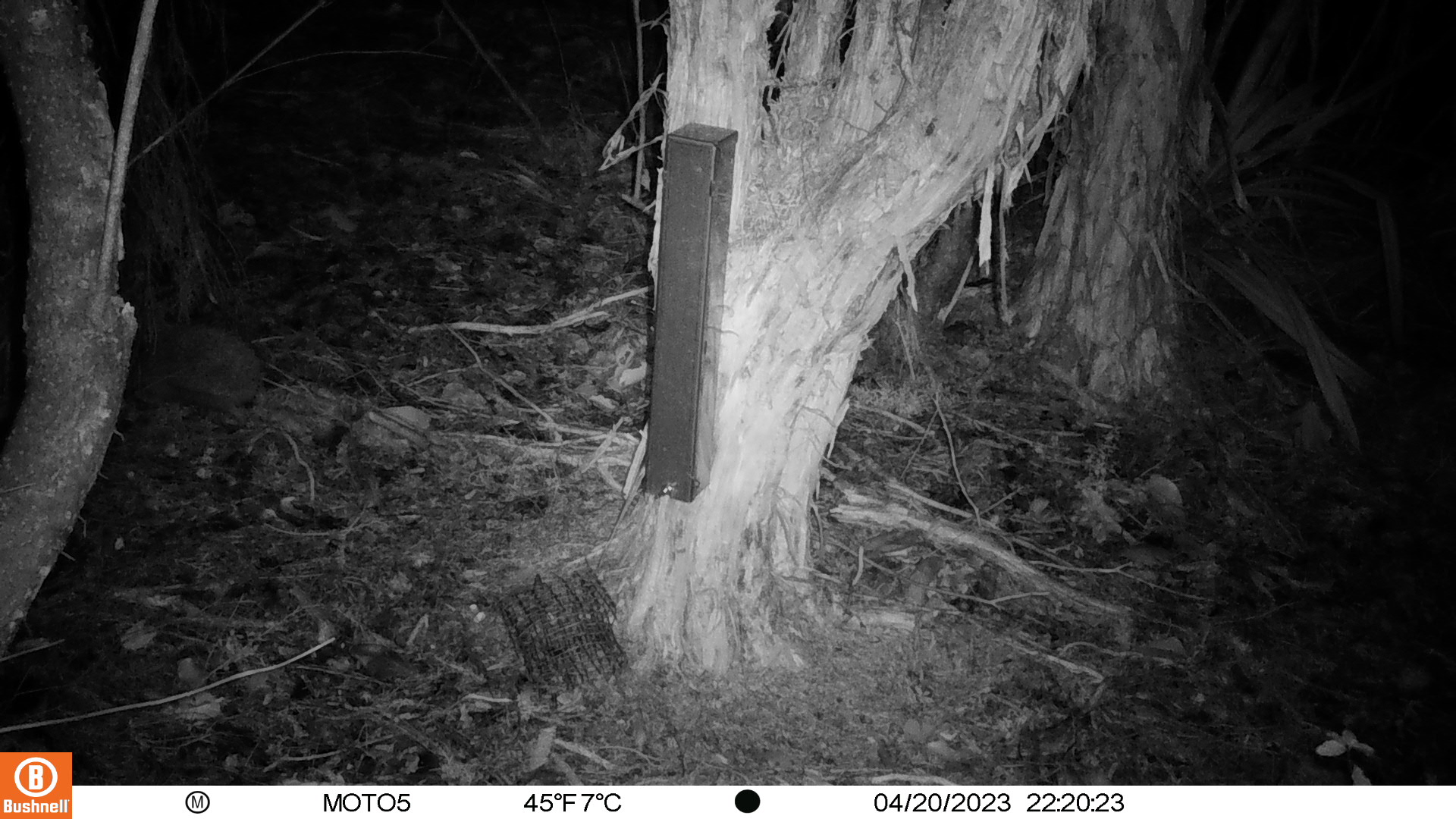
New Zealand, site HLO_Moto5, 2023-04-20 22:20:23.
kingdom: Animalia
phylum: Chordata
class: Mammalia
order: Eulipotyphla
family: Erinaceidae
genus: Erinaceus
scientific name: Erinaceus europaeus europaeus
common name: european hedgehog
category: hedgehog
Hedgehog (european hedgehog) (Erinaceus europaeus europaeus).